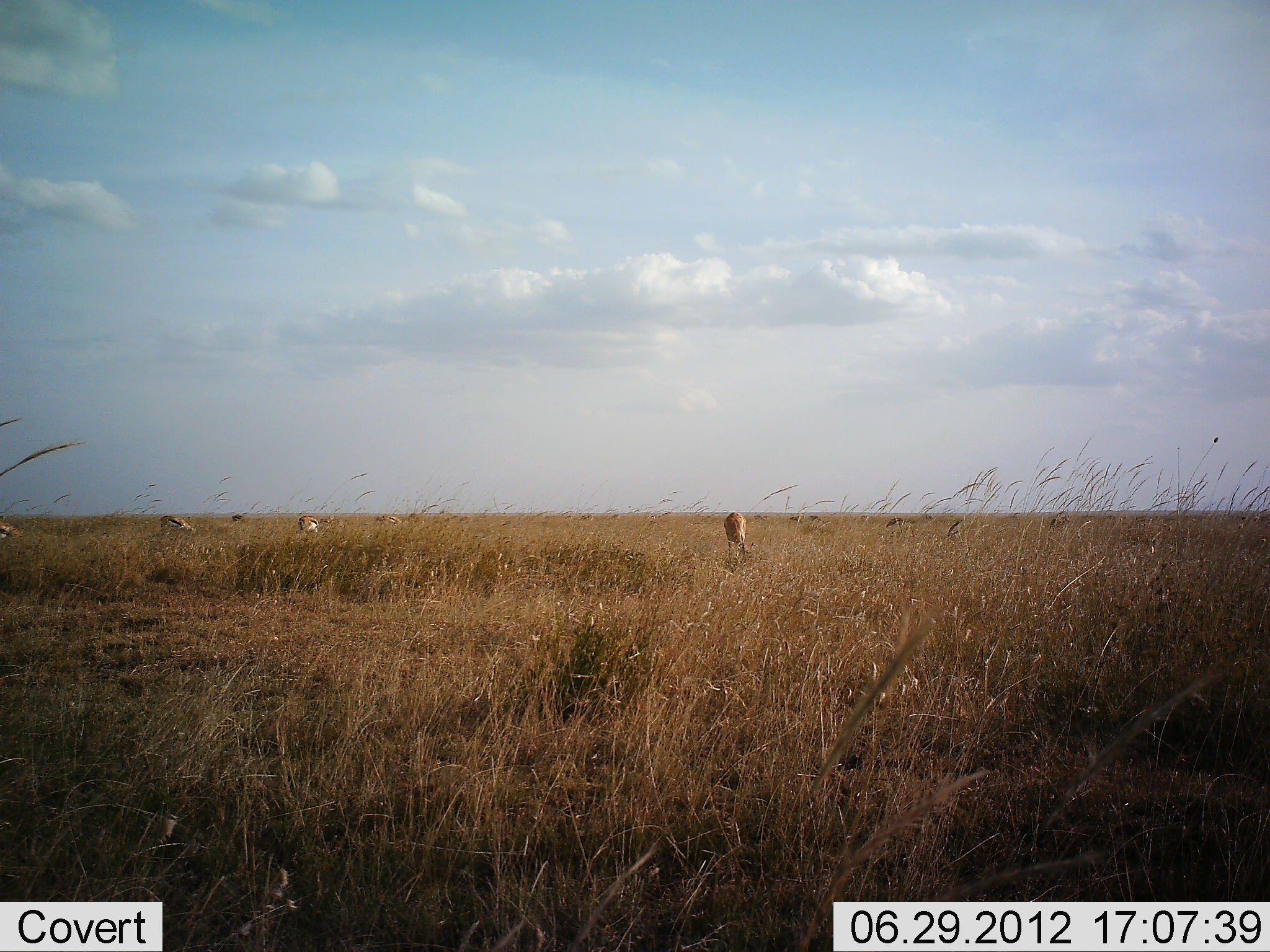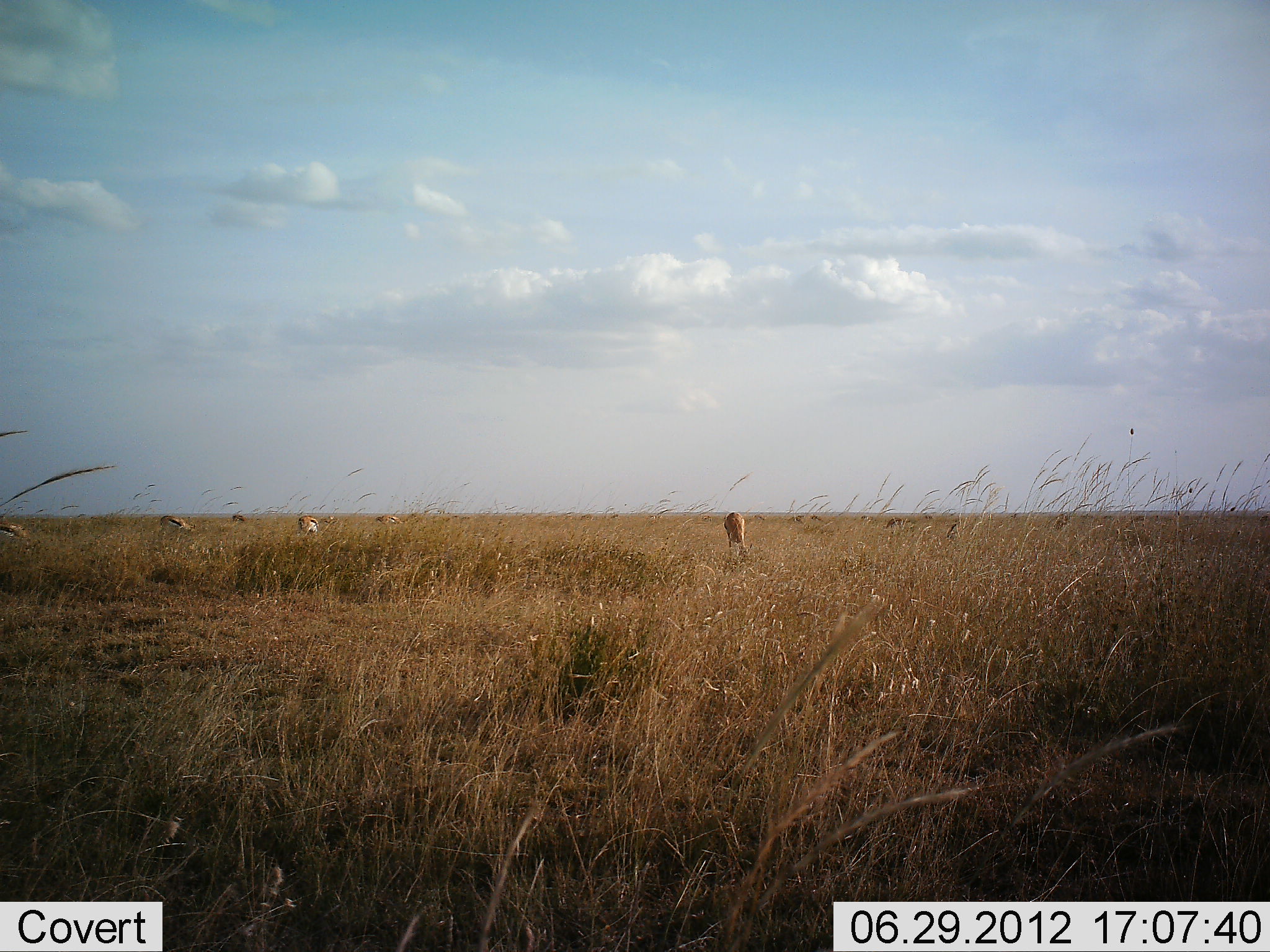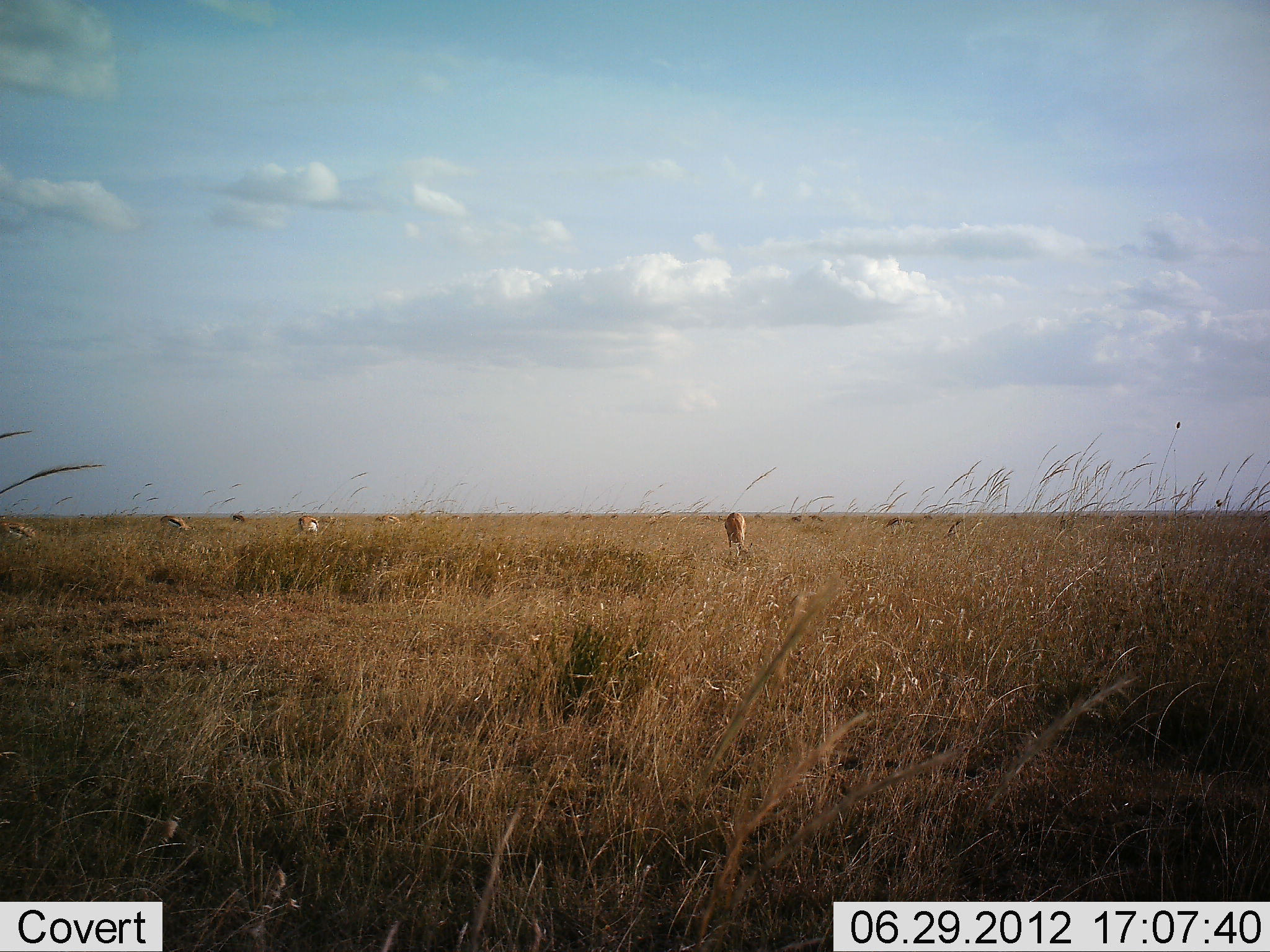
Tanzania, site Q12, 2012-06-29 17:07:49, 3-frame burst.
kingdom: Animalia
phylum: Chordata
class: Mammalia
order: Artiodactyla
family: Bovidae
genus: Eudorcas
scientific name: Eudorcas thomsonii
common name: thomson's gazelle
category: gazellethomsons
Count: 9.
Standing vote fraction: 40%.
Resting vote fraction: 0%.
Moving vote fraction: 20%.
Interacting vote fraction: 0%.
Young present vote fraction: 0%.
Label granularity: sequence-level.